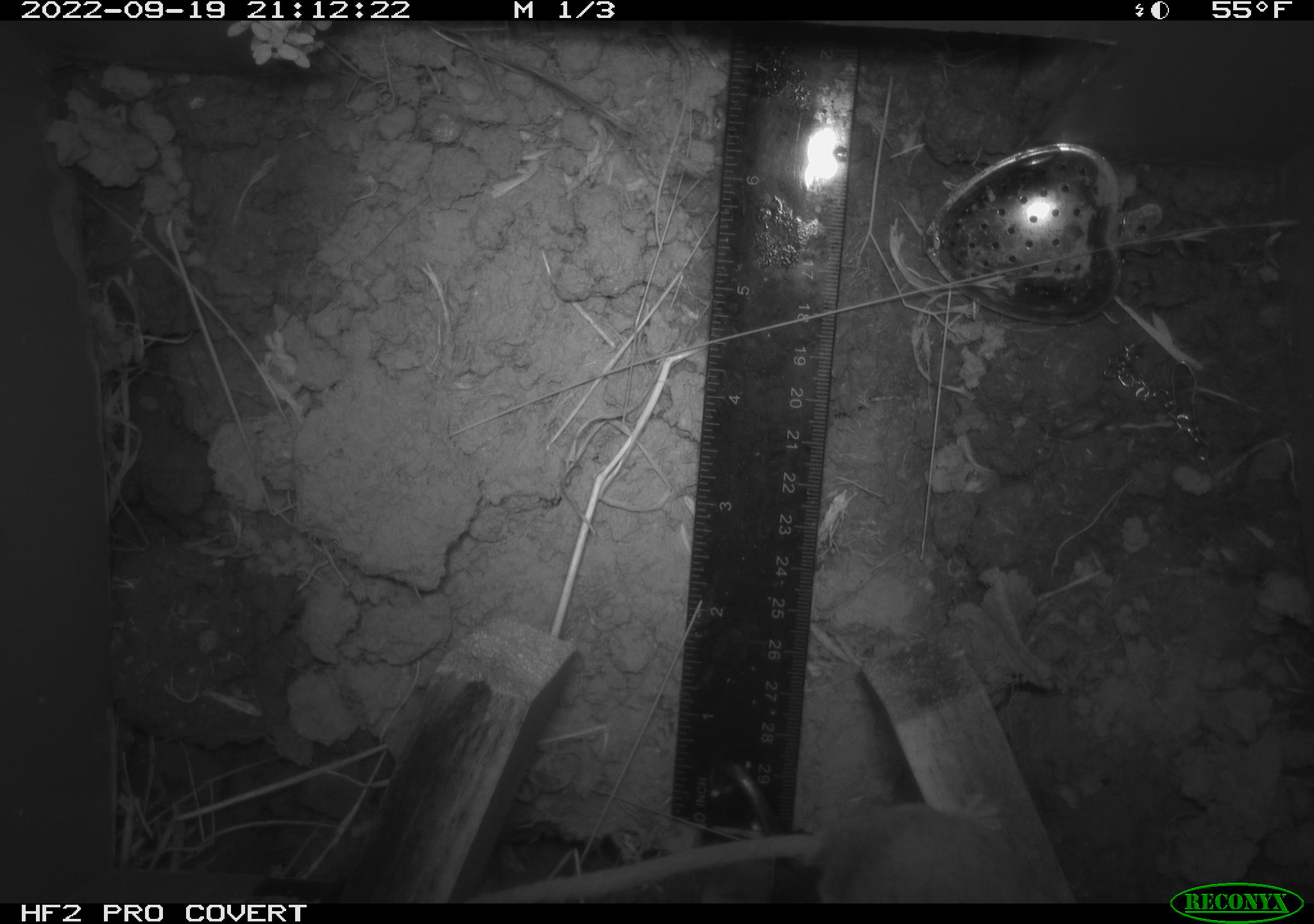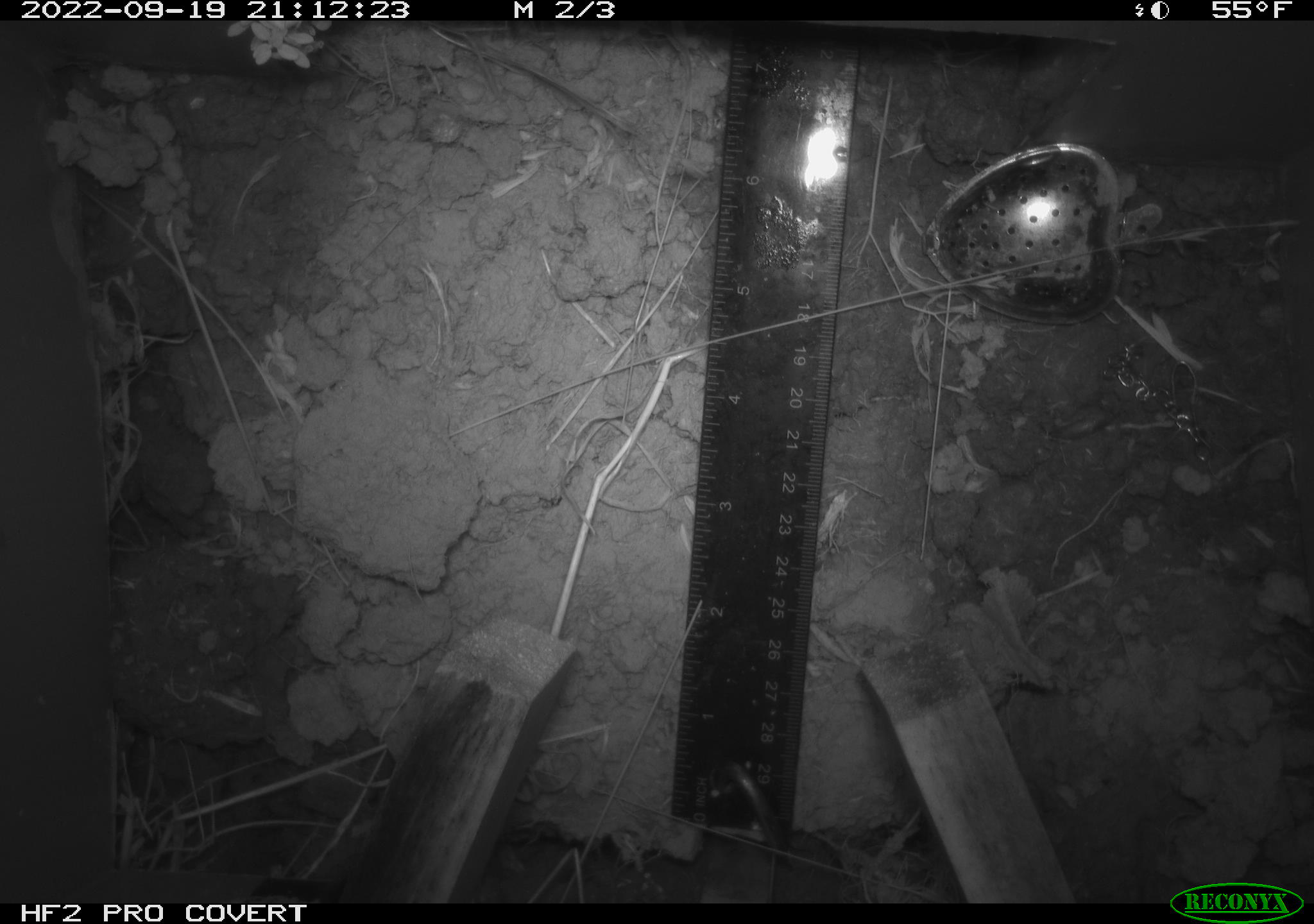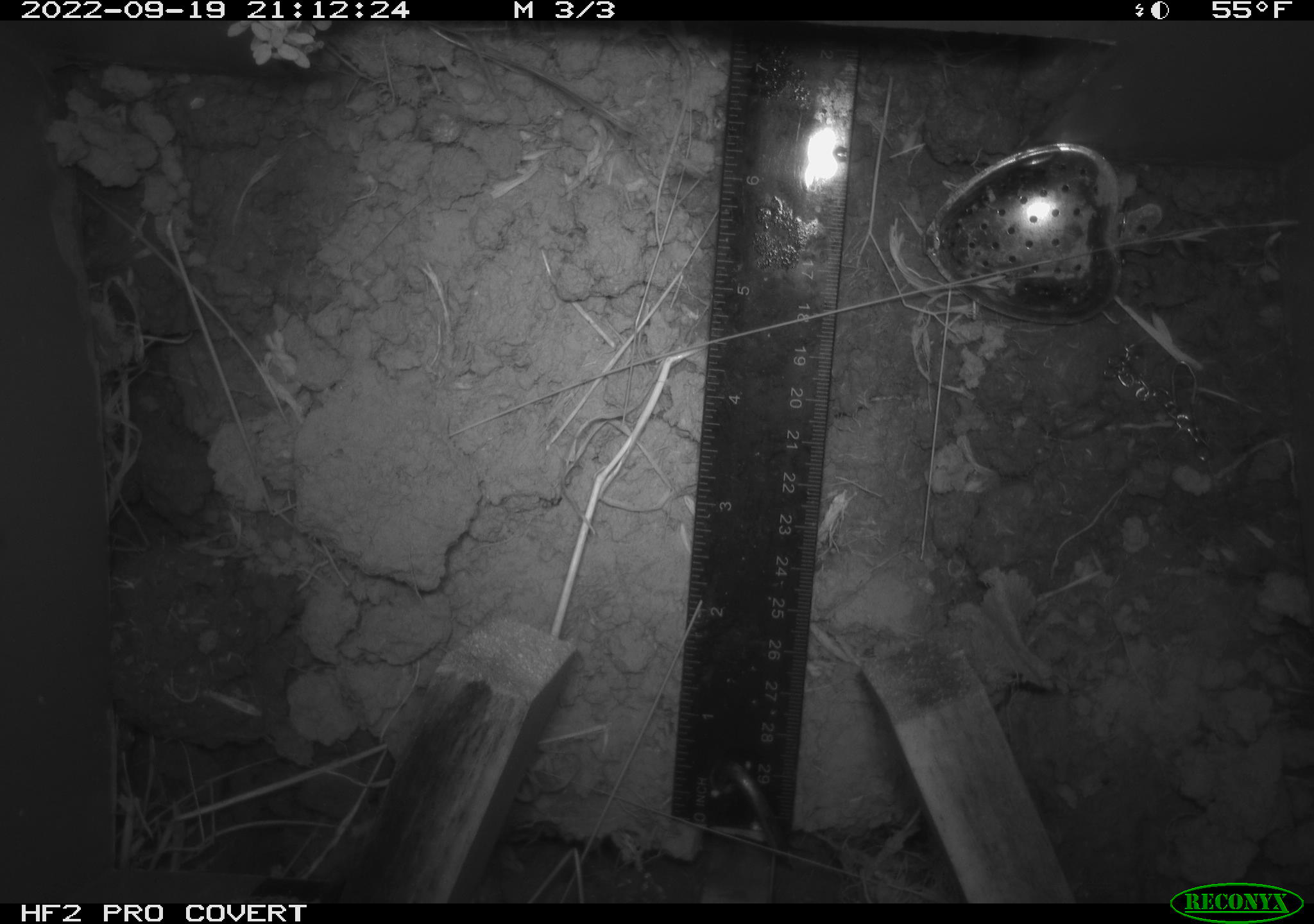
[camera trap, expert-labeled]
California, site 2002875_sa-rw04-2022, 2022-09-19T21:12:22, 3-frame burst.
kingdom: Animalia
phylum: Chordata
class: Mammalia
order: Rodentia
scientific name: Rodentia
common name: mouse species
Mouse species (Rodentia).